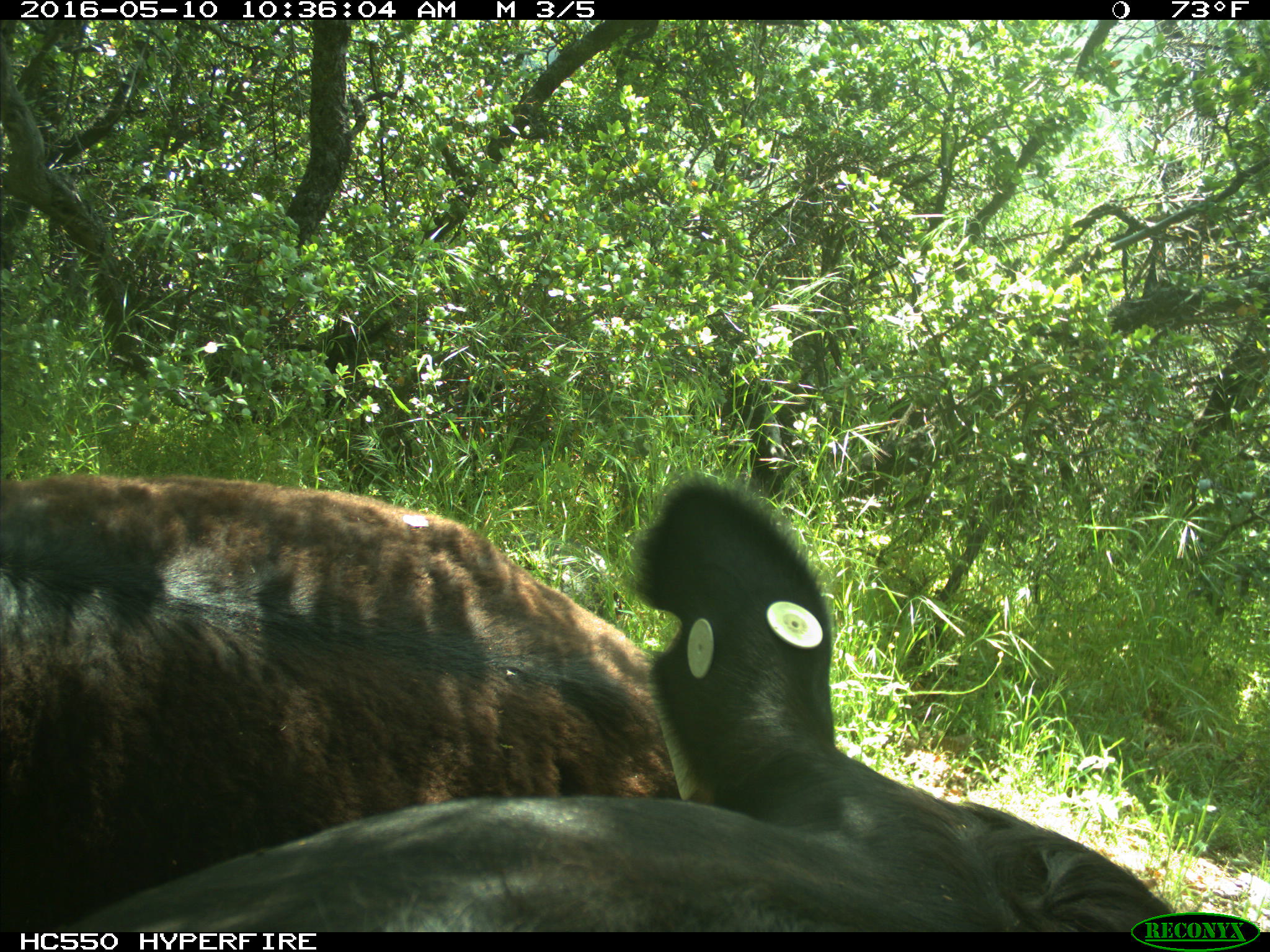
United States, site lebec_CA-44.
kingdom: Animalia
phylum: Chordata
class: Mammalia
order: Artiodactyla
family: Bovidae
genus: Bos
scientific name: Bos taurus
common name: domestic cow